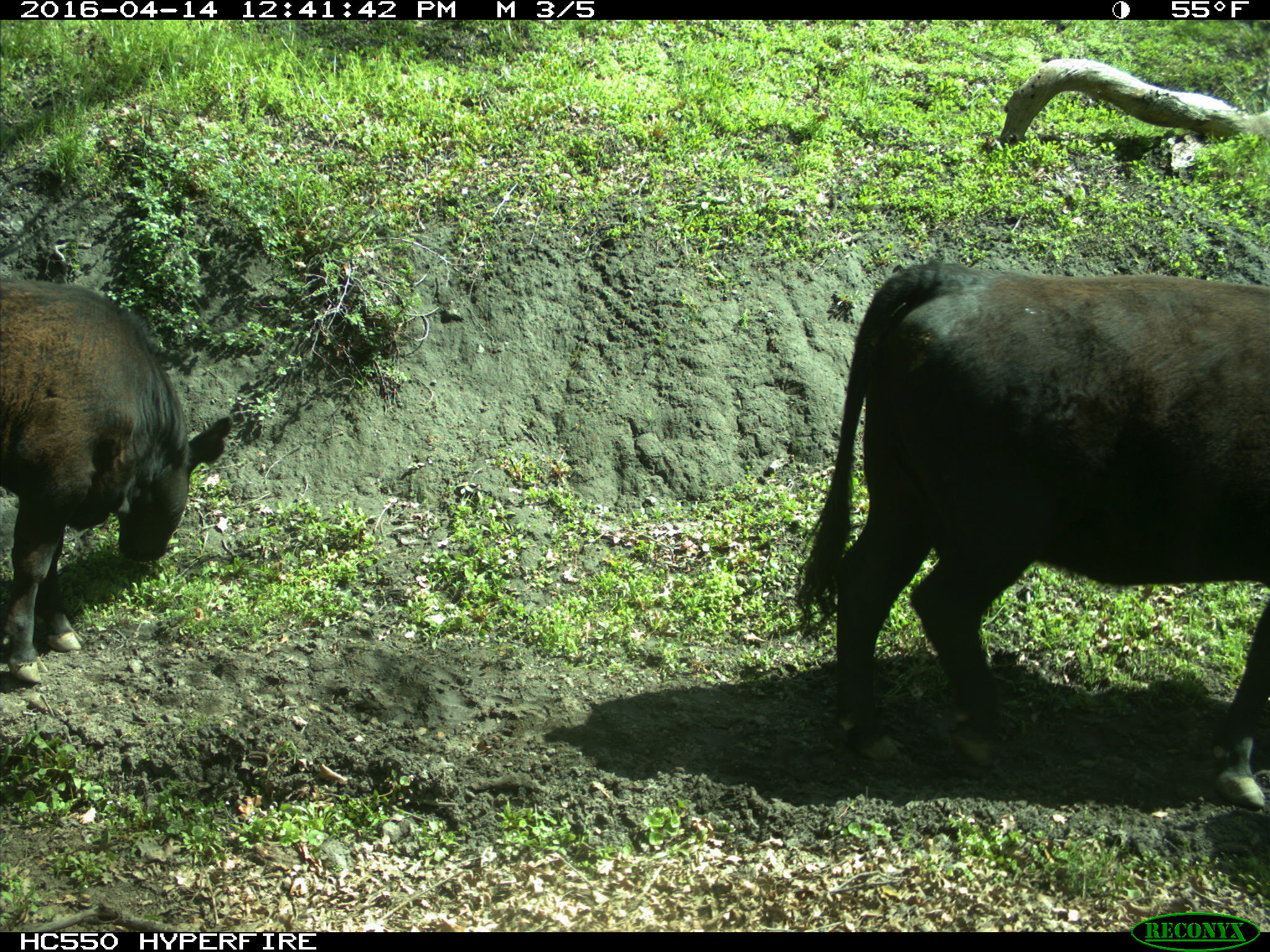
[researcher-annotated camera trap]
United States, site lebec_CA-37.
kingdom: Animalia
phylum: Chordata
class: Mammalia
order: Artiodactyla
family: Bovidae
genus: Bos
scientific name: Bos taurus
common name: domestic cow